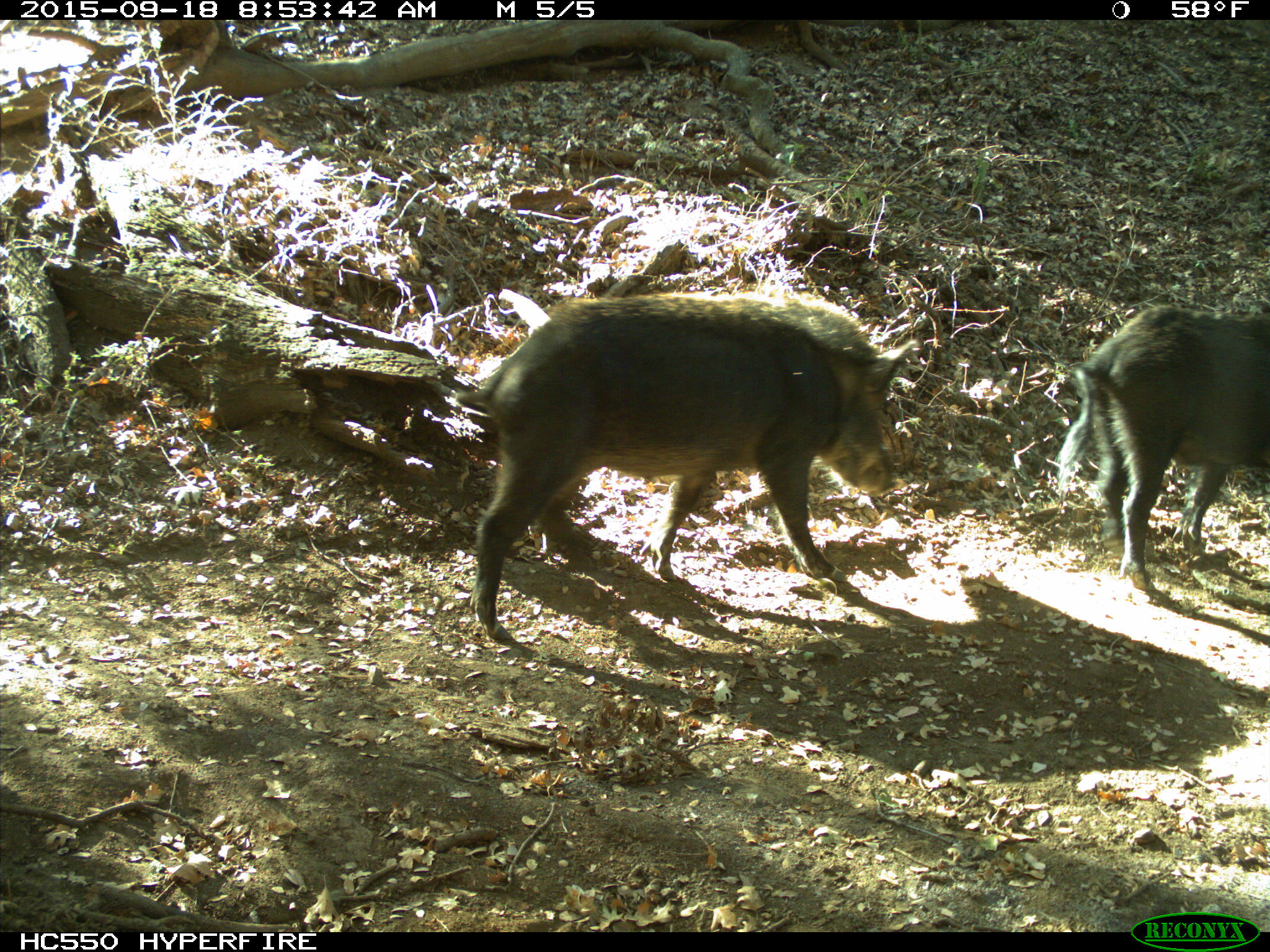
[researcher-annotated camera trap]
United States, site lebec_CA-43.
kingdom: Animalia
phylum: Chordata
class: Mammalia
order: Artiodactyla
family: Suidae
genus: Sus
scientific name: Sus scrofa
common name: wild boar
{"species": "Sus scrofa (wild boar)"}